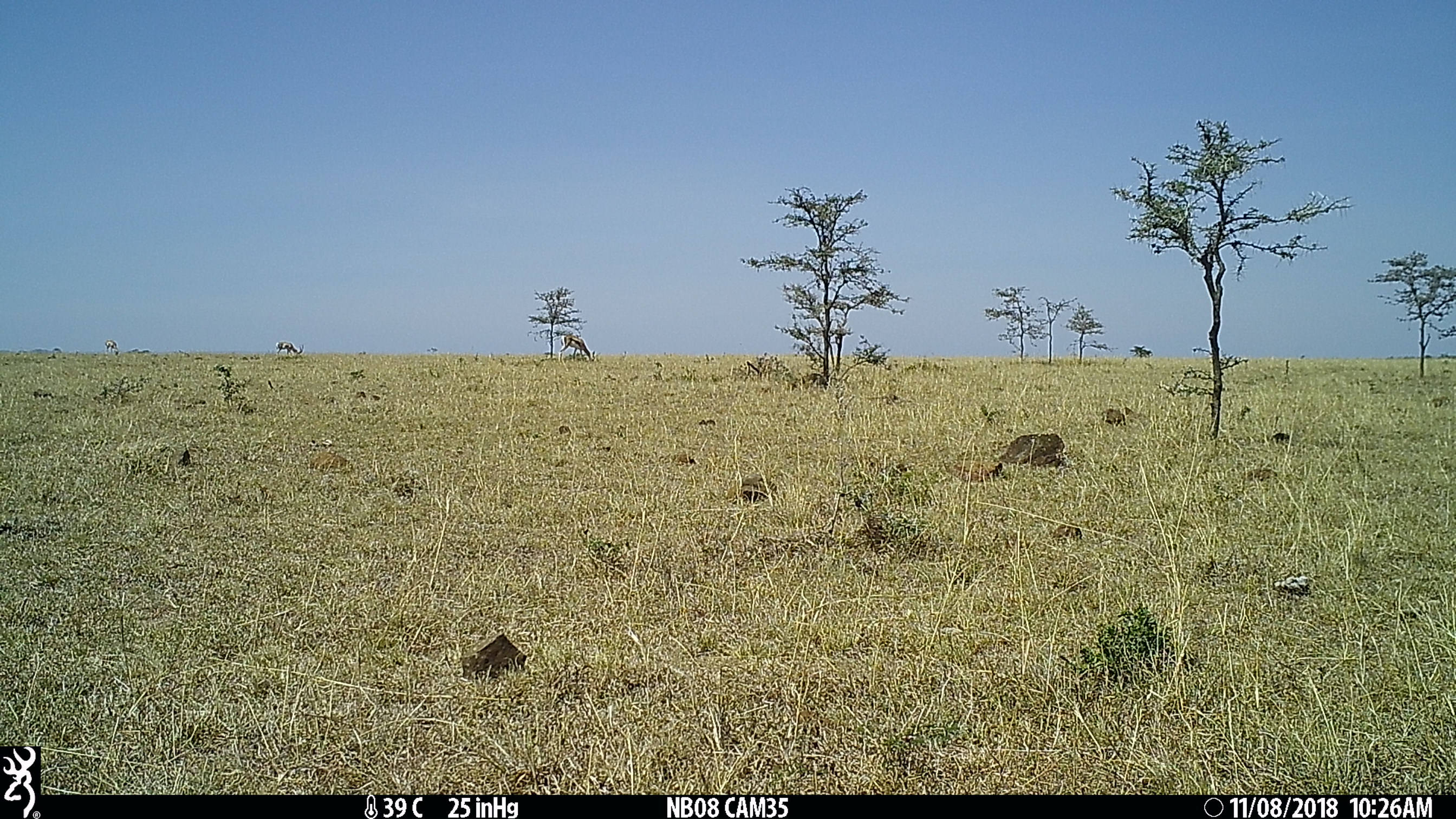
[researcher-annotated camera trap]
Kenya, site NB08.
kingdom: Animalia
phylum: Chordata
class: Mammalia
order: Artiodactyla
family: Bovidae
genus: Nanger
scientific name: Nanger granti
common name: grant's gazelle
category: gazelle grants